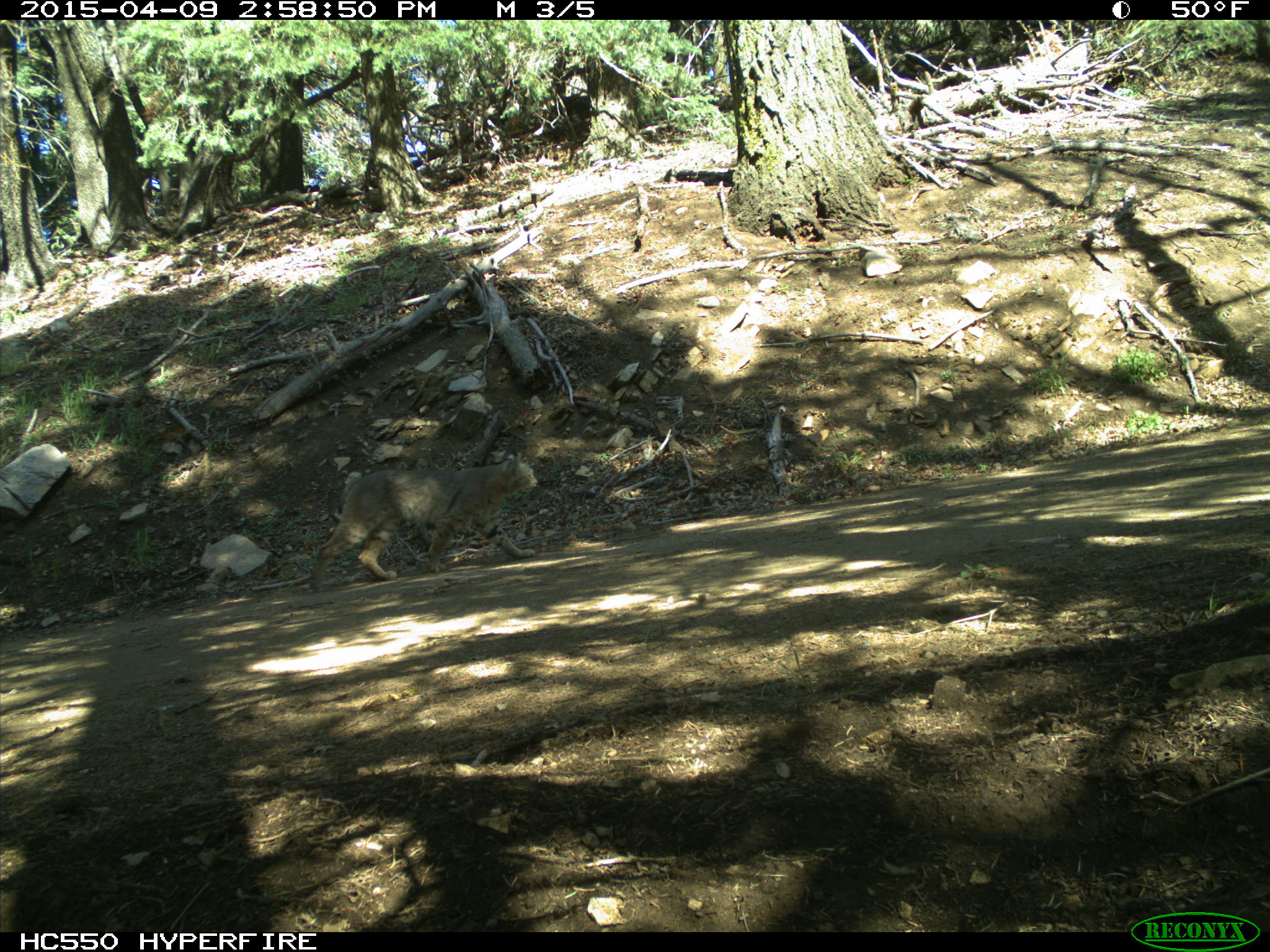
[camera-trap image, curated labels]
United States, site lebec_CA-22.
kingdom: Animalia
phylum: Chordata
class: Mammalia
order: Carnivora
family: Felidae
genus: Lynx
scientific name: Lynx rufus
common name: bobcat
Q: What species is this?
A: Lynx rufus (bobcat).